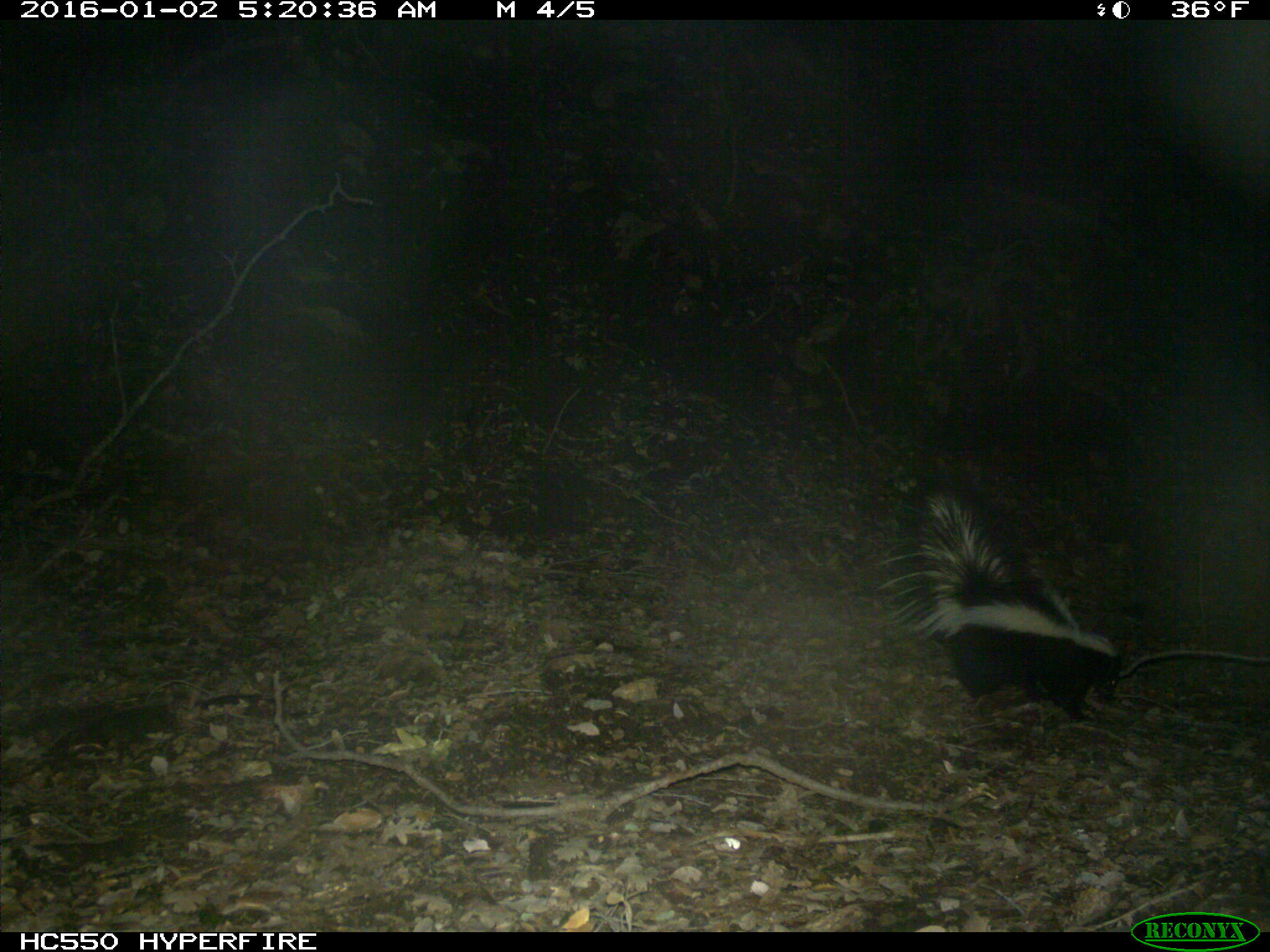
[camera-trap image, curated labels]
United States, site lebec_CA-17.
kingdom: Animalia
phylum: Chordata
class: Mammalia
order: Carnivora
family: Mephitidae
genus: Mephitis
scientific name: Mephitis mephitis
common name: striped skunk